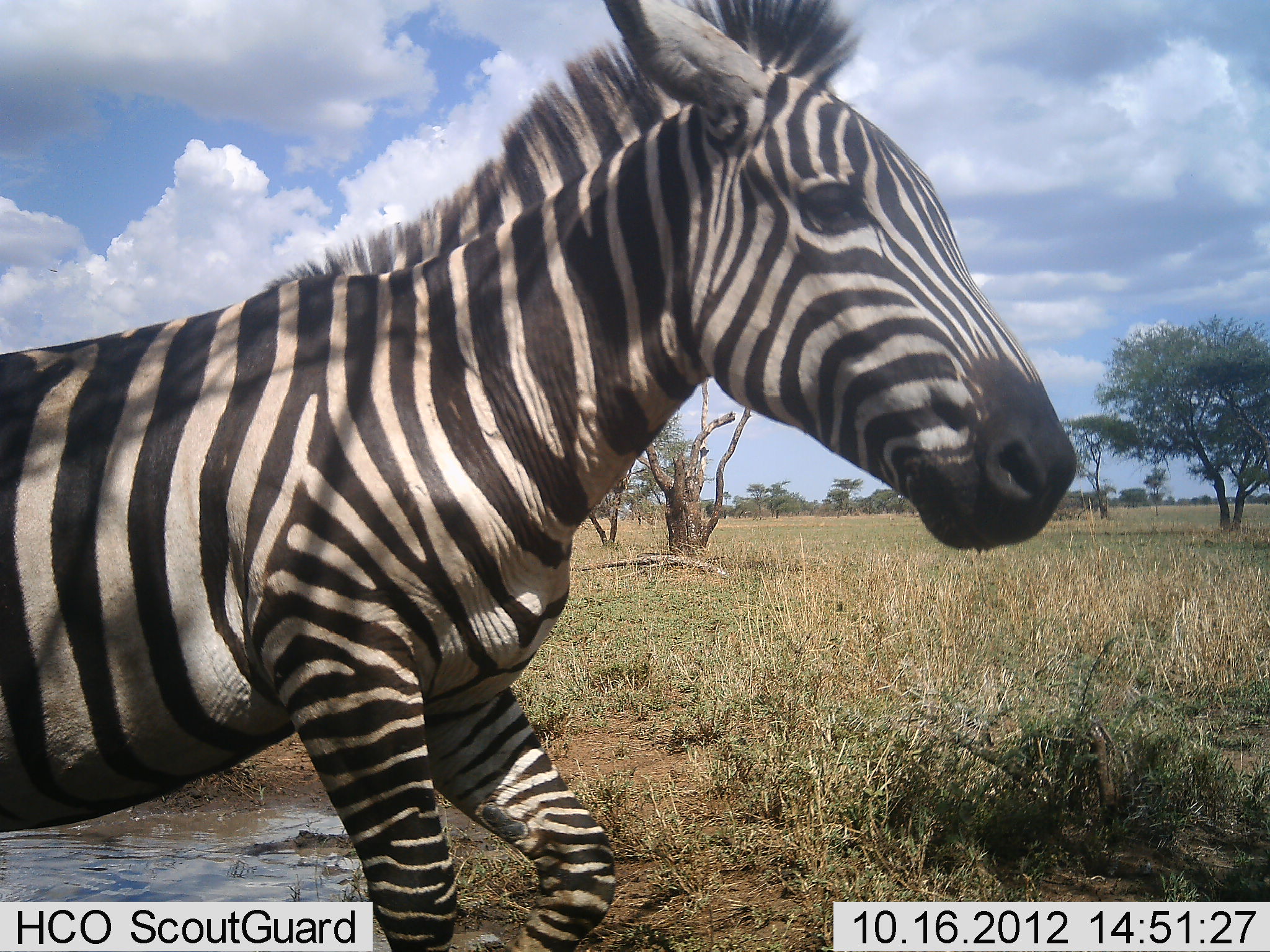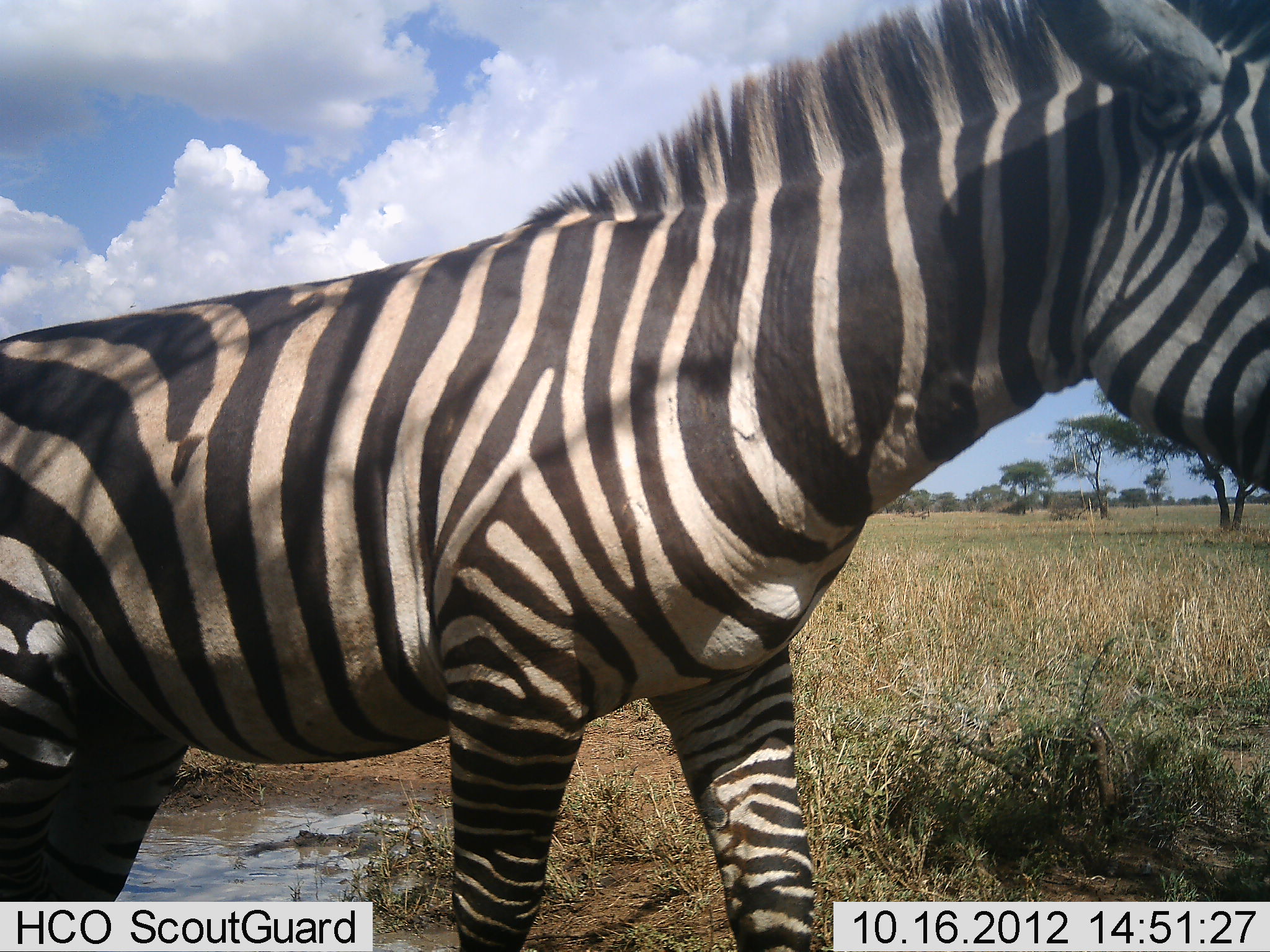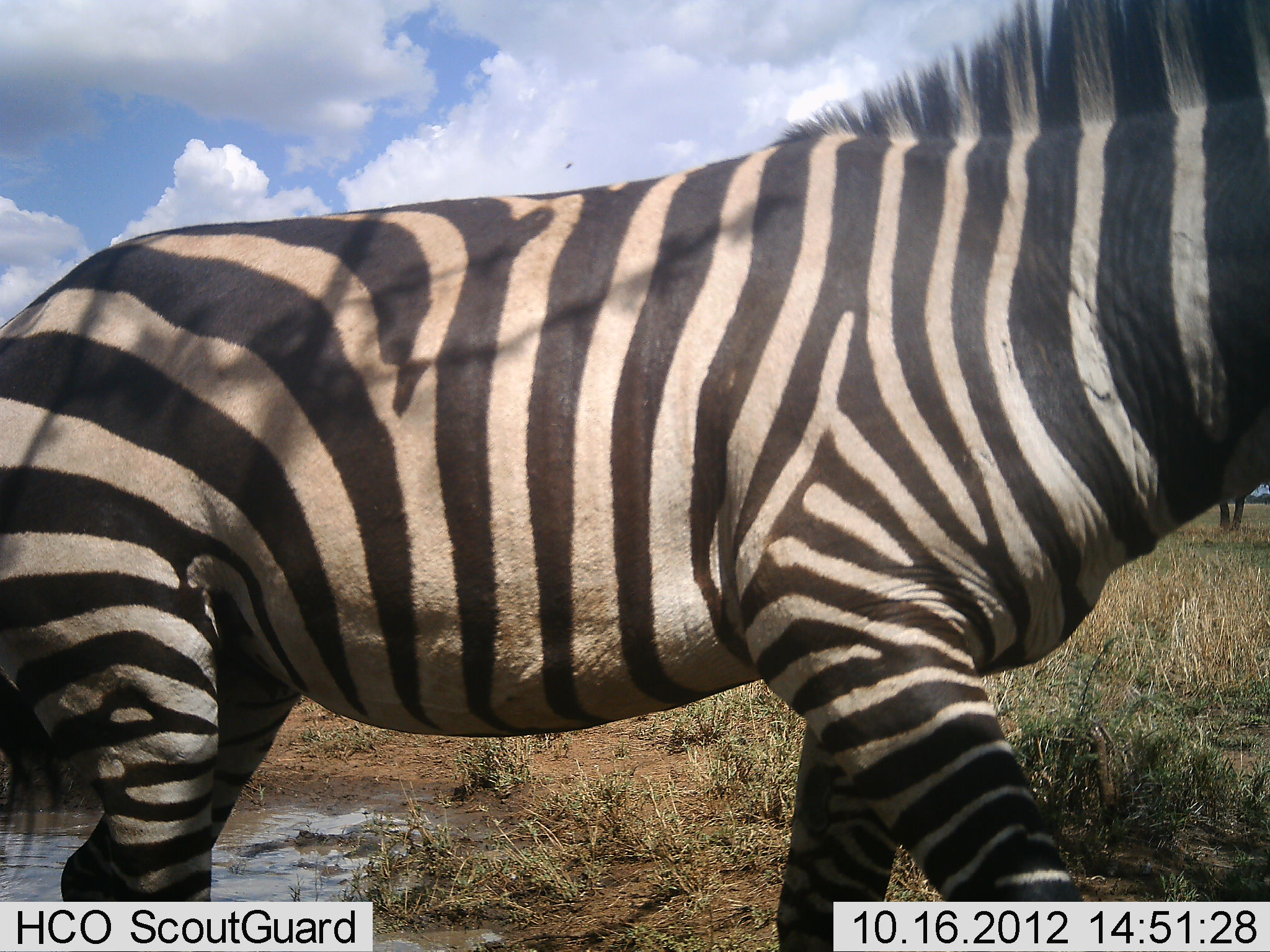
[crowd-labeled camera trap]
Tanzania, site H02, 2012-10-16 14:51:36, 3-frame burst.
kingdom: Animalia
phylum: Chordata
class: Mammalia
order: Perissodactyla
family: Equidae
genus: Equus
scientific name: Equus quagga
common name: plains zebra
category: zebra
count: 1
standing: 20%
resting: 0%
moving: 80%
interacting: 0%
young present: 0%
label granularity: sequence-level